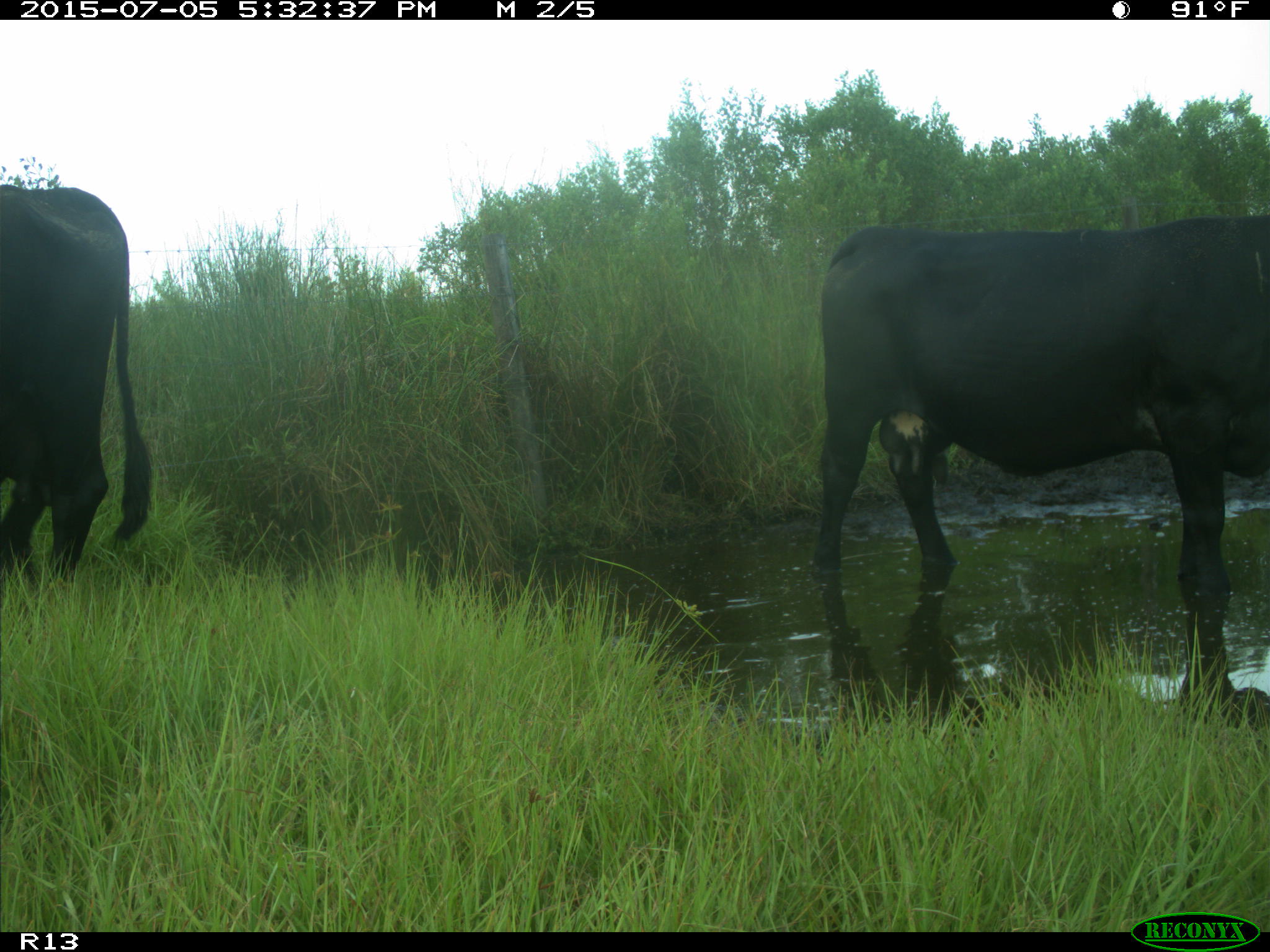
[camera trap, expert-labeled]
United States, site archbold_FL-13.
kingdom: Animalia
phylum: Chordata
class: Mammalia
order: Artiodactyla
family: Bovidae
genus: Bos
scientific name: Bos taurus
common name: domestic cow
Bos taurus (domestic cow).